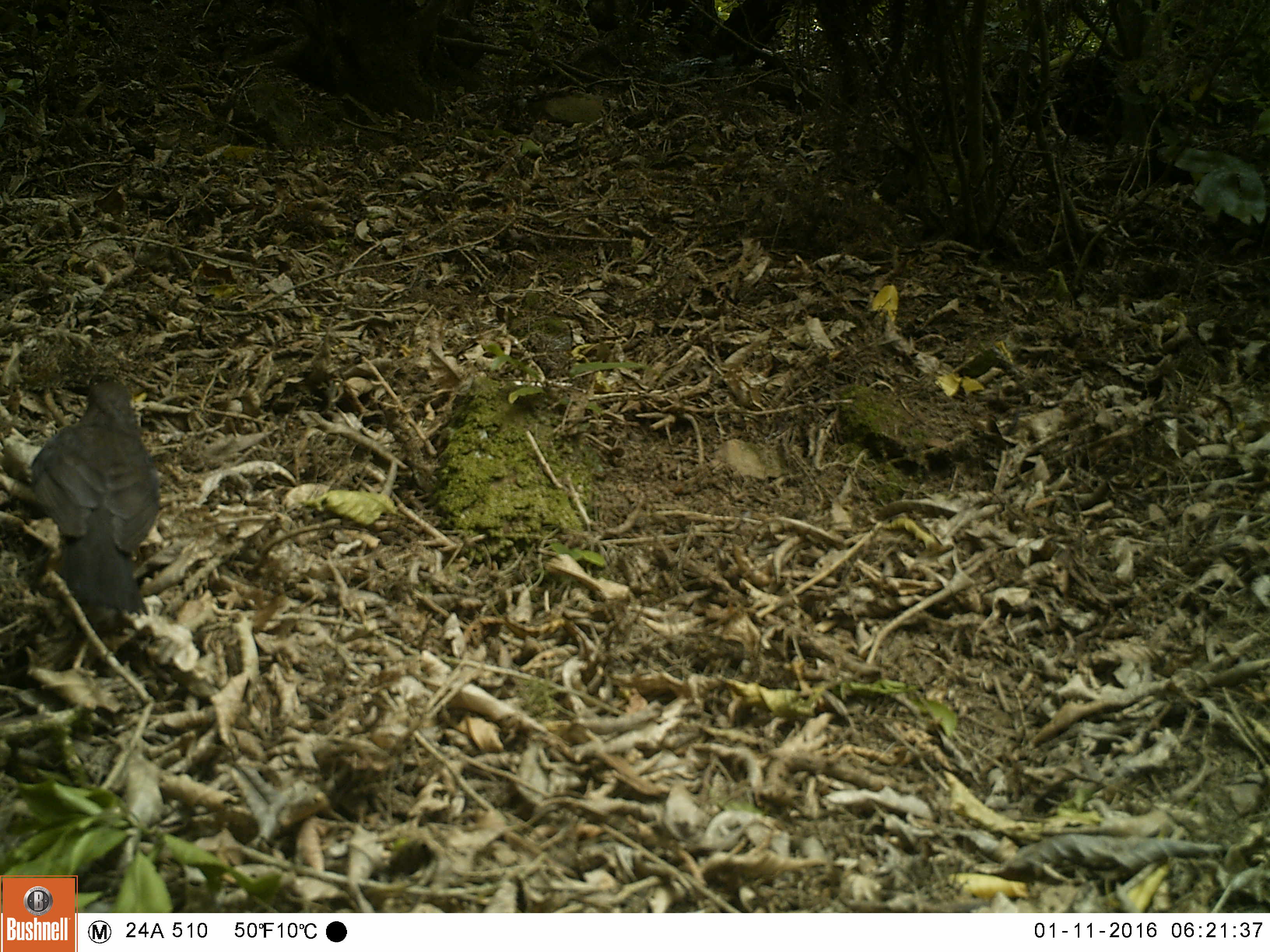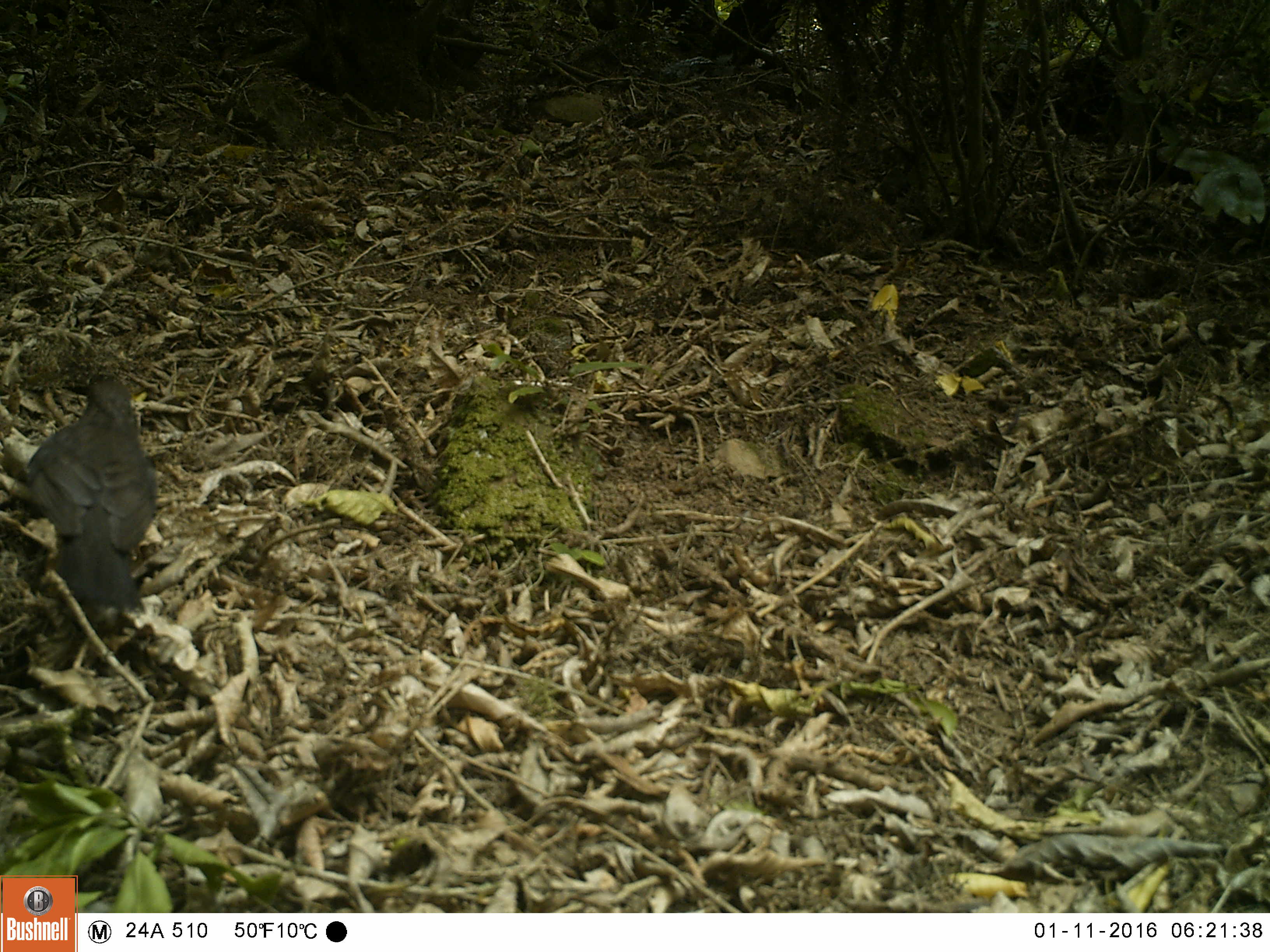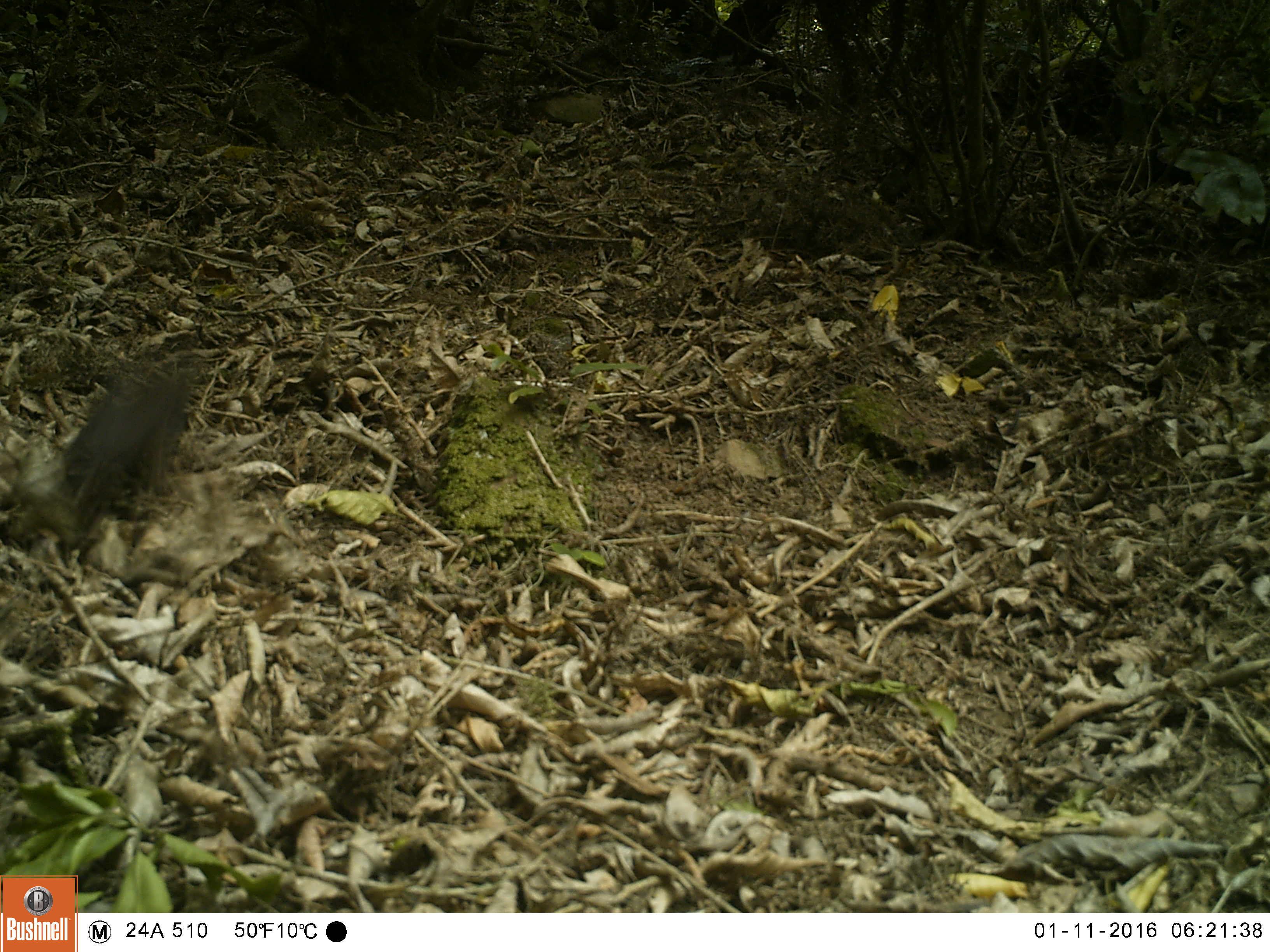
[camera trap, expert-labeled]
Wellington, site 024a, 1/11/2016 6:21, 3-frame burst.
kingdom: Animalia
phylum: Chordata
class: Aves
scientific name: Aves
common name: bird